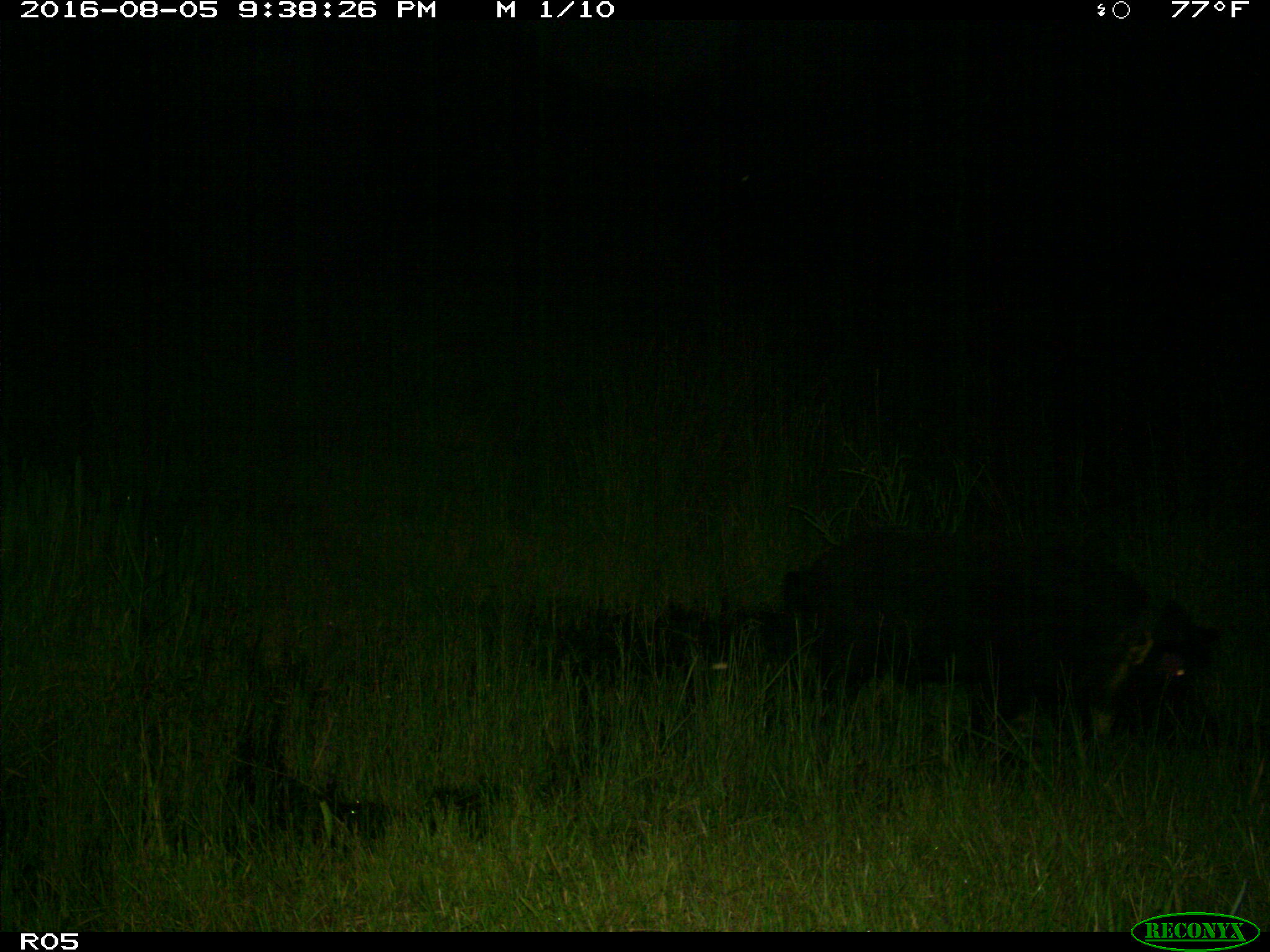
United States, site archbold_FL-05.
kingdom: Animalia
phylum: Chordata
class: Mammalia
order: Artiodactyla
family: Suidae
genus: Sus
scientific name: Sus scrofa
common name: wild boar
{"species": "Sus scrofa (wild boar)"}